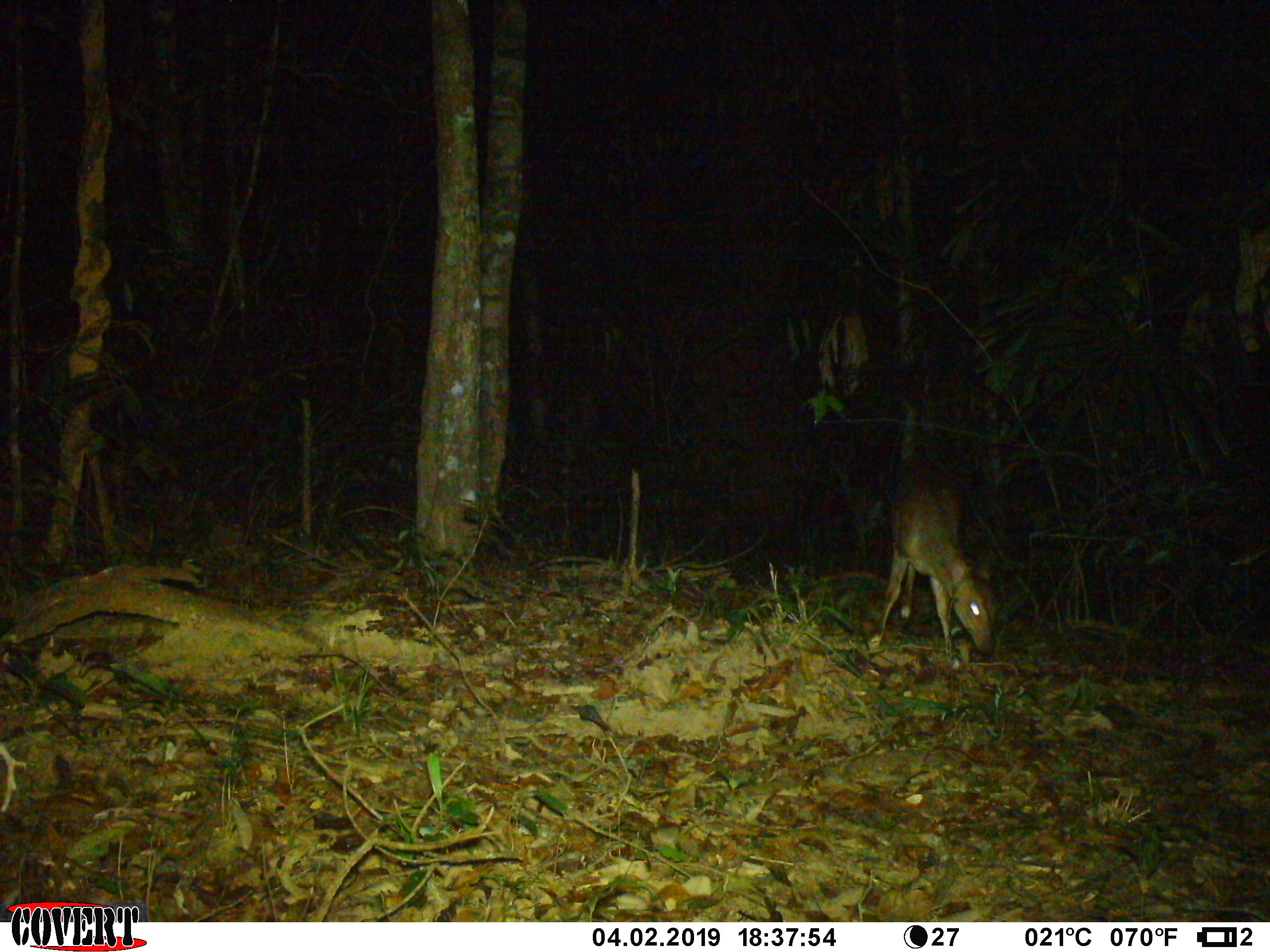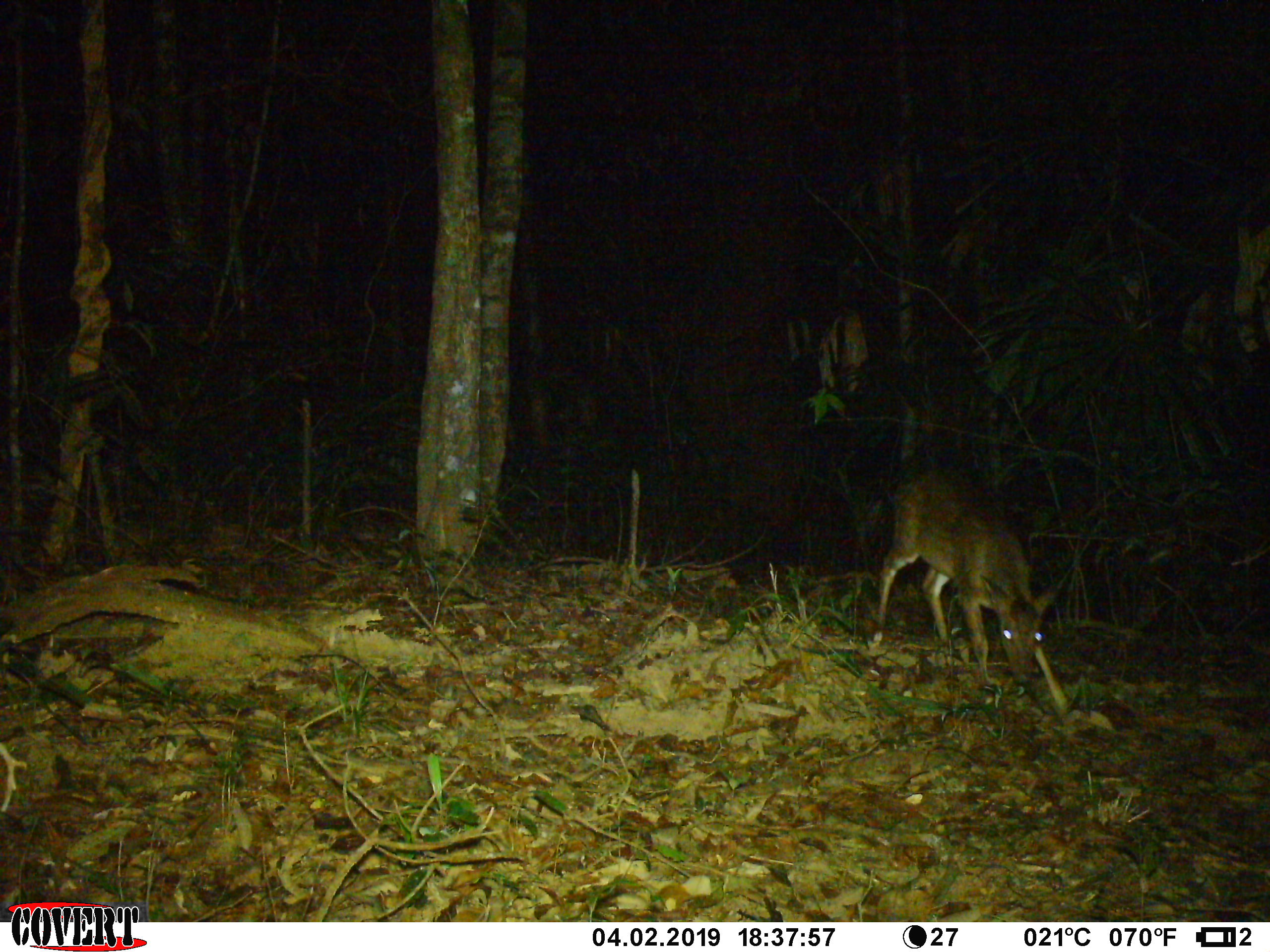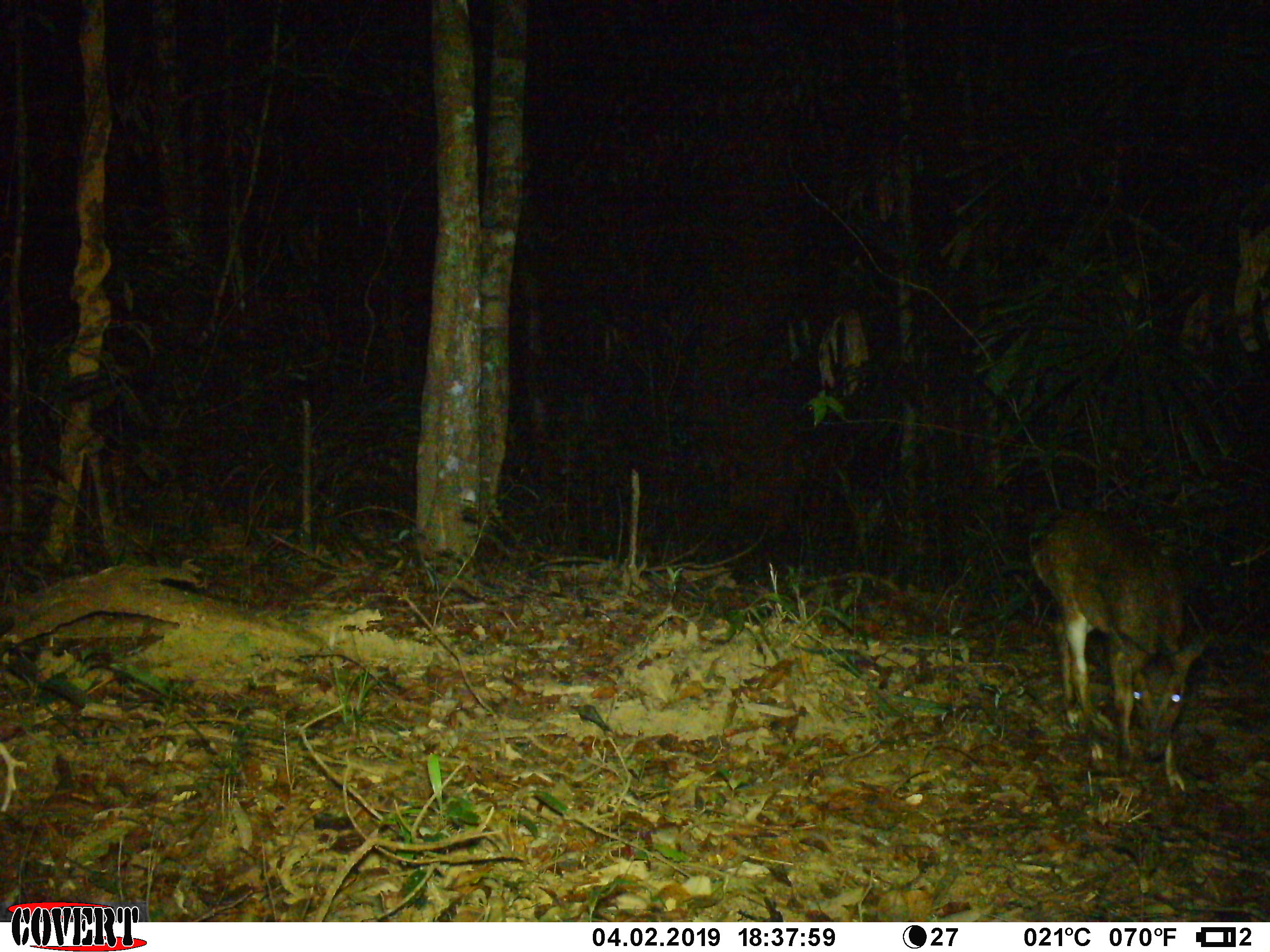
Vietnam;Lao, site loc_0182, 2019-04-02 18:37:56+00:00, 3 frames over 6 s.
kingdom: Animalia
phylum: Chordata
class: Mammalia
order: Artiodactyla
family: Cervidae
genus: Muntiacus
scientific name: Muntiacus vuquangensis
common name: large-antlered muntjac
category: large antlered muntjac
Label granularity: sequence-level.